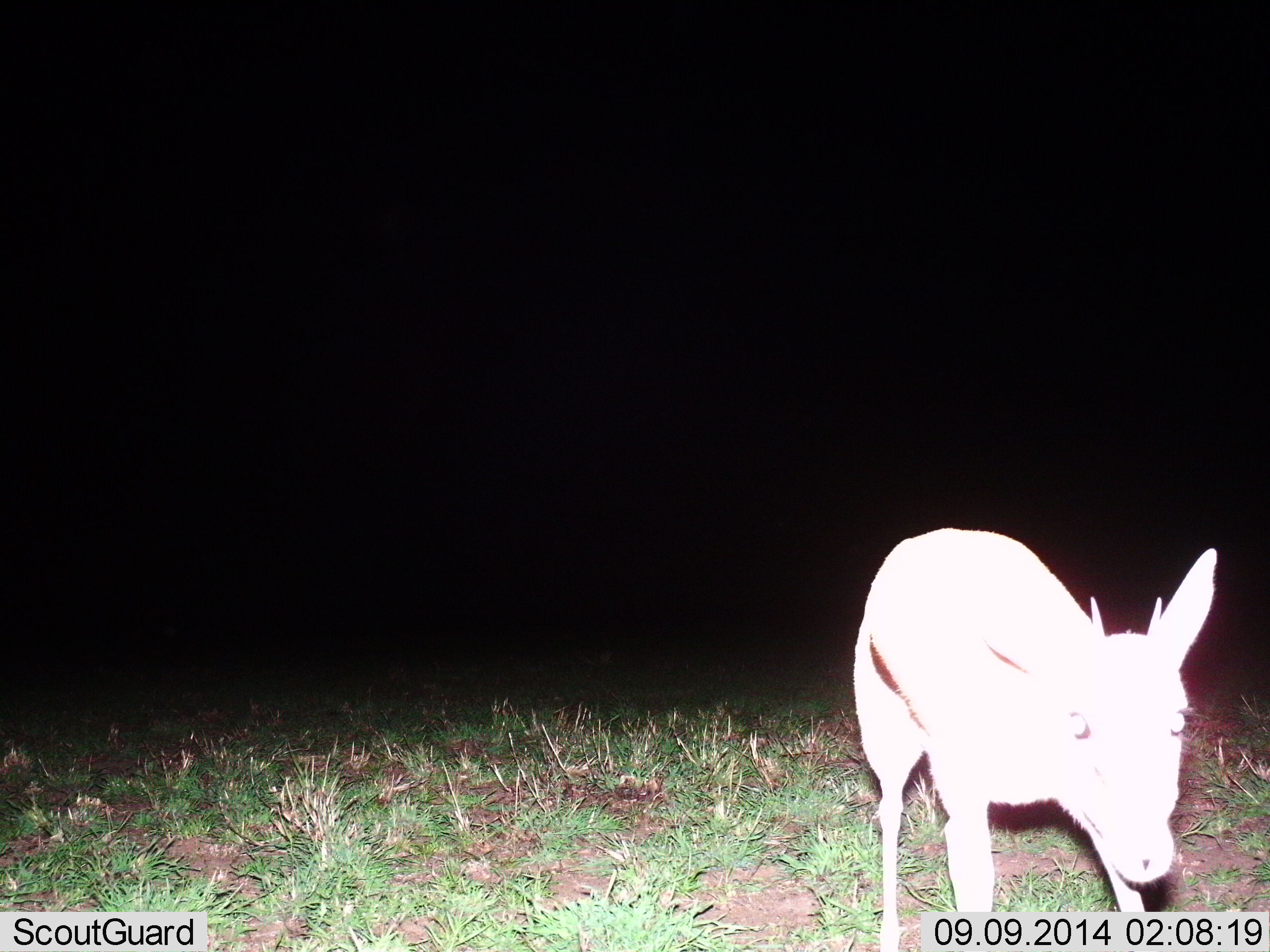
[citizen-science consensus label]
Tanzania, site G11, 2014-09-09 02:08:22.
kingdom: Animalia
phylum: Chordata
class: Mammalia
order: Artiodactyla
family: Bovidae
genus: Eudorcas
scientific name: Eudorcas thomsonii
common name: thomson's gazelle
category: gazellethomsons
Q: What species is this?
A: Gazellethomsons (thomson's gazelle) (Eudorcas thomsonii).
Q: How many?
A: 1.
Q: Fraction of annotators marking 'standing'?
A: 70%.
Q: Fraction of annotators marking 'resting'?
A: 10%.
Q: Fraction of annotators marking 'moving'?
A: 30%.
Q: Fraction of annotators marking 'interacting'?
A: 0%.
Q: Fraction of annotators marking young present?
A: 0%.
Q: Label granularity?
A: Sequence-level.